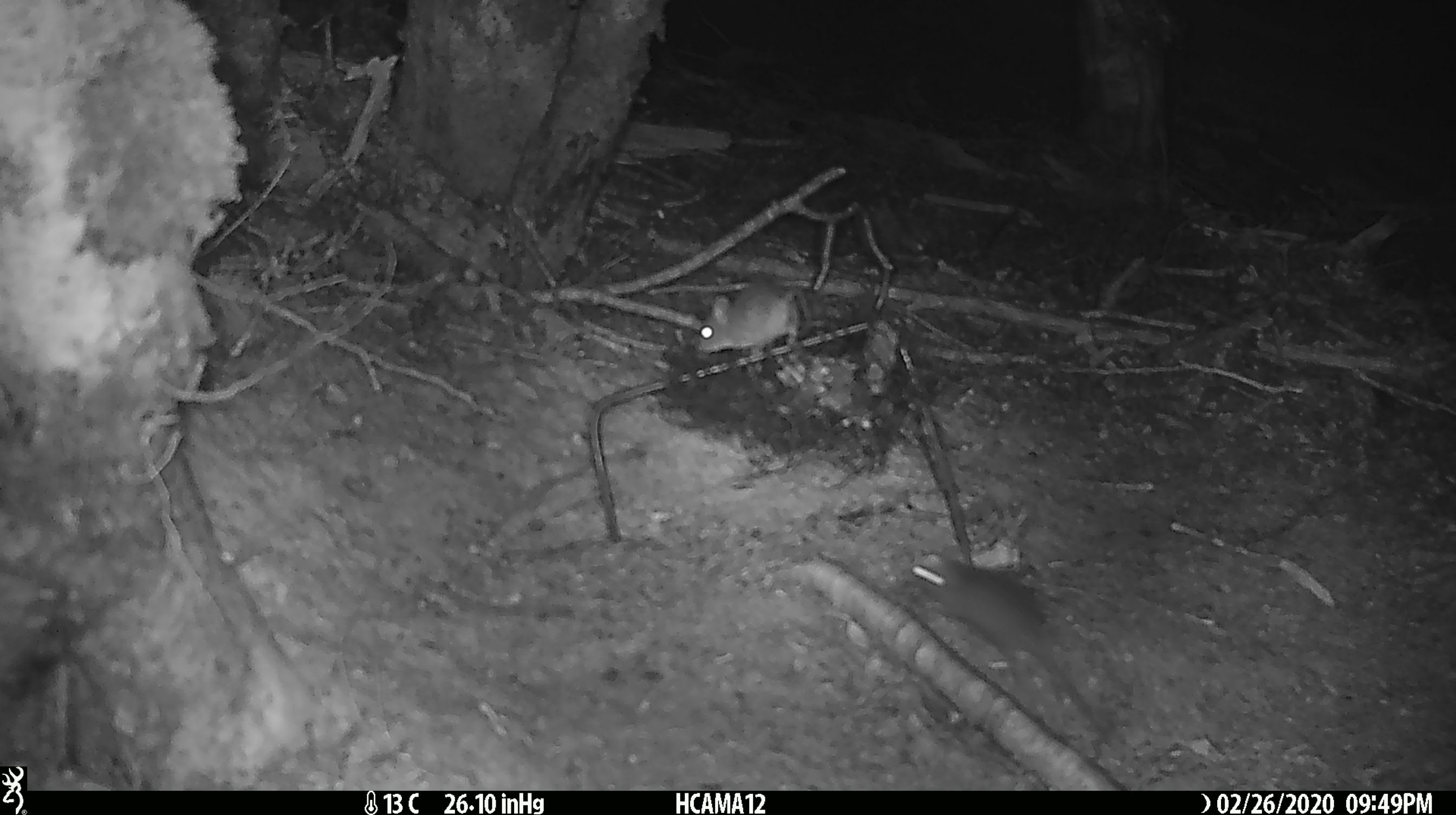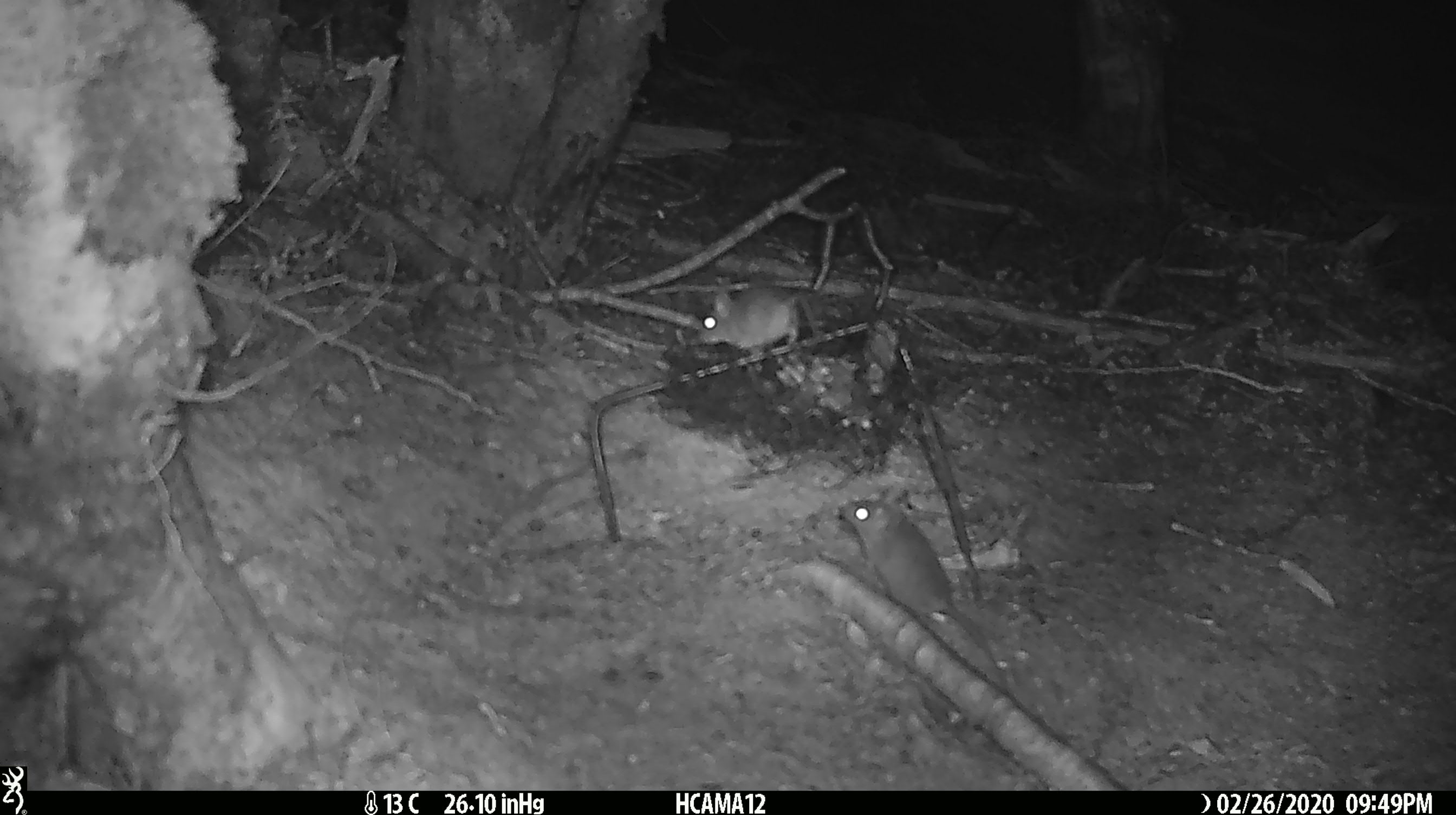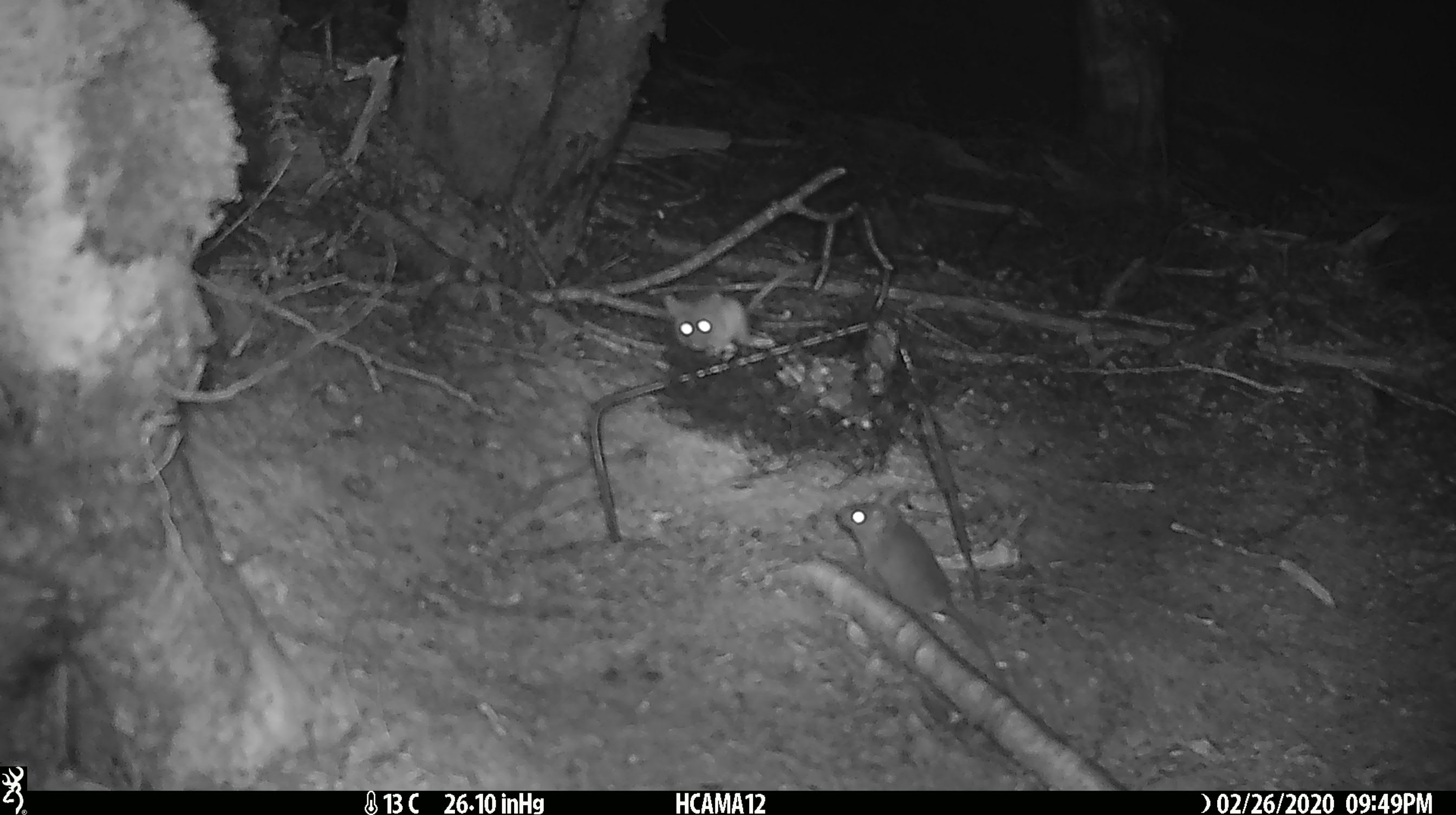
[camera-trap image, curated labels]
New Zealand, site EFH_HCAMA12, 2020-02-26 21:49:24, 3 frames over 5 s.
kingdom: Animalia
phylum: Chordata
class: Mammalia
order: Rodentia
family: Muridae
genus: Mus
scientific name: Mus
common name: mouse